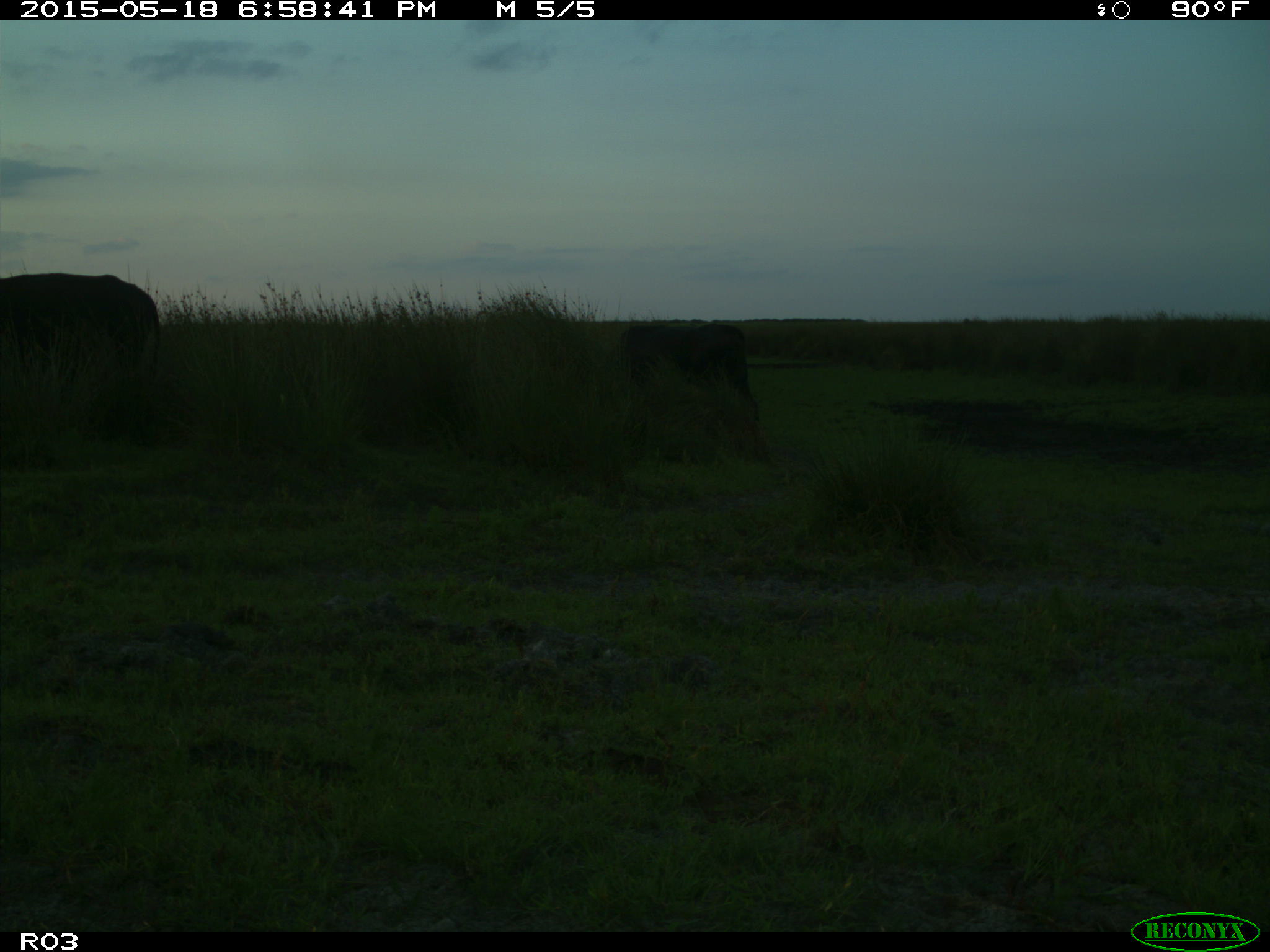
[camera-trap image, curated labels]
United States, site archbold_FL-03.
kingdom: Animalia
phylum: Chordata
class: Mammalia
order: Artiodactyla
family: Bovidae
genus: Bos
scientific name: Bos taurus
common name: domestic cow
Bos taurus (domestic cow).